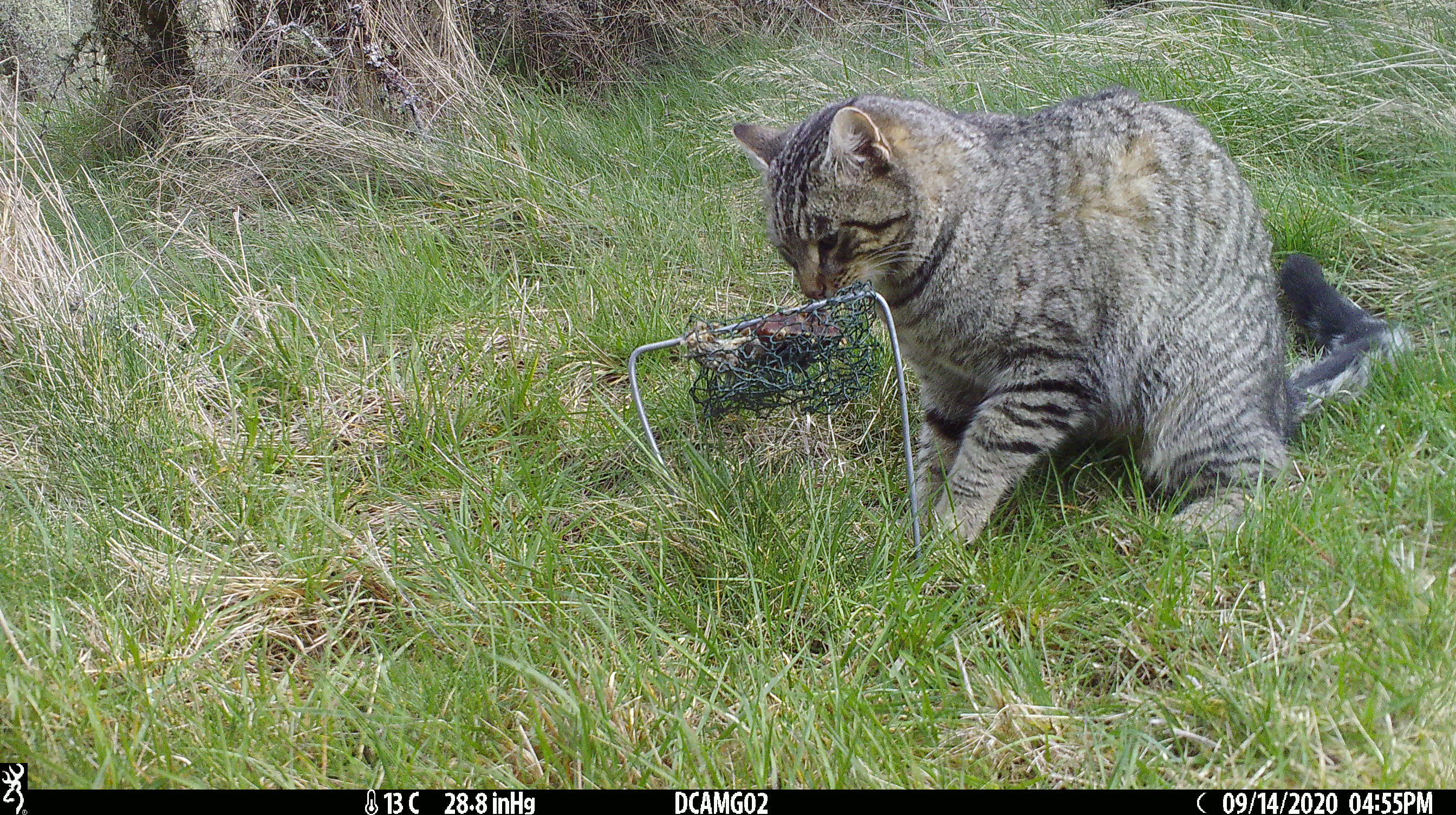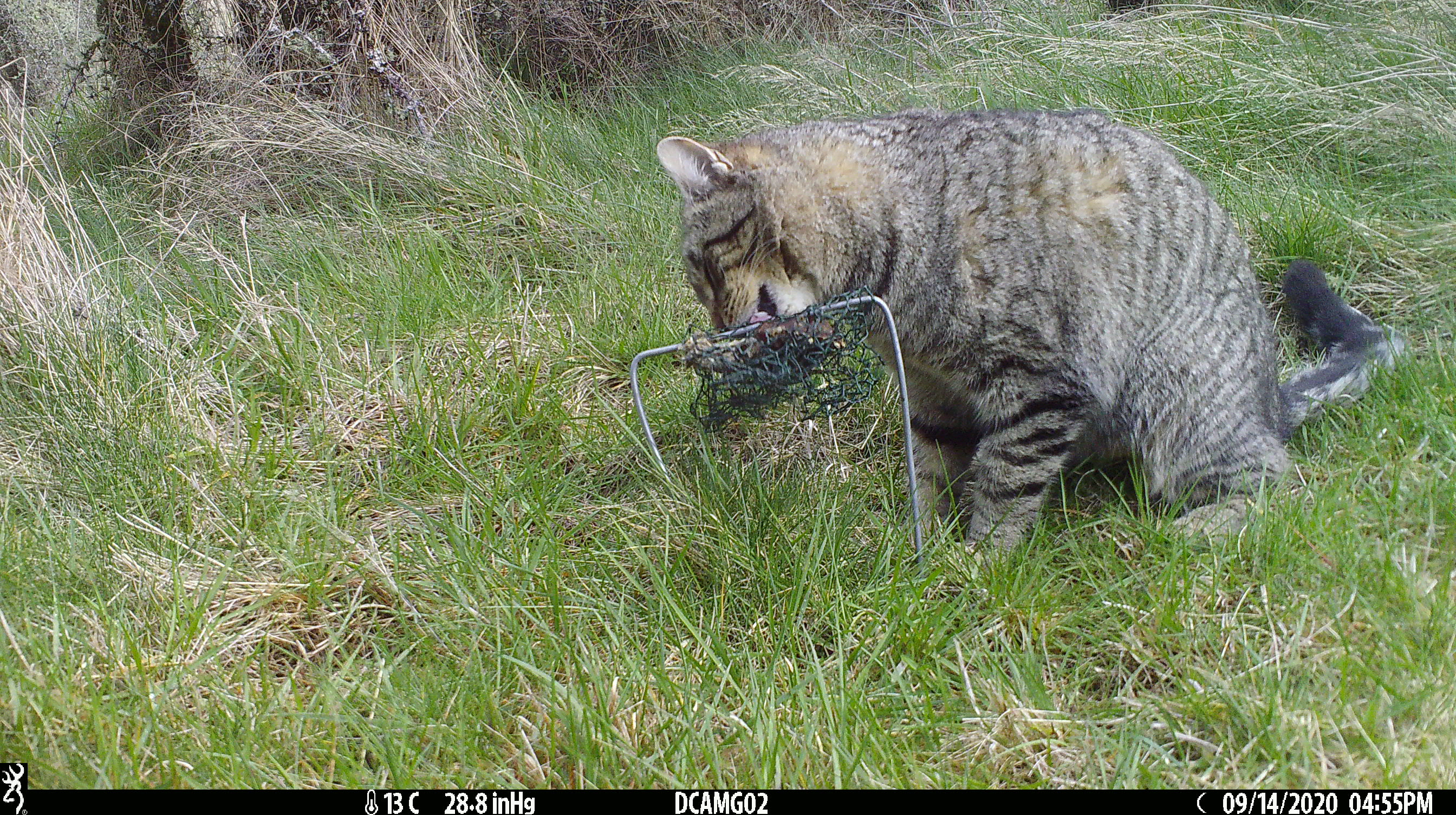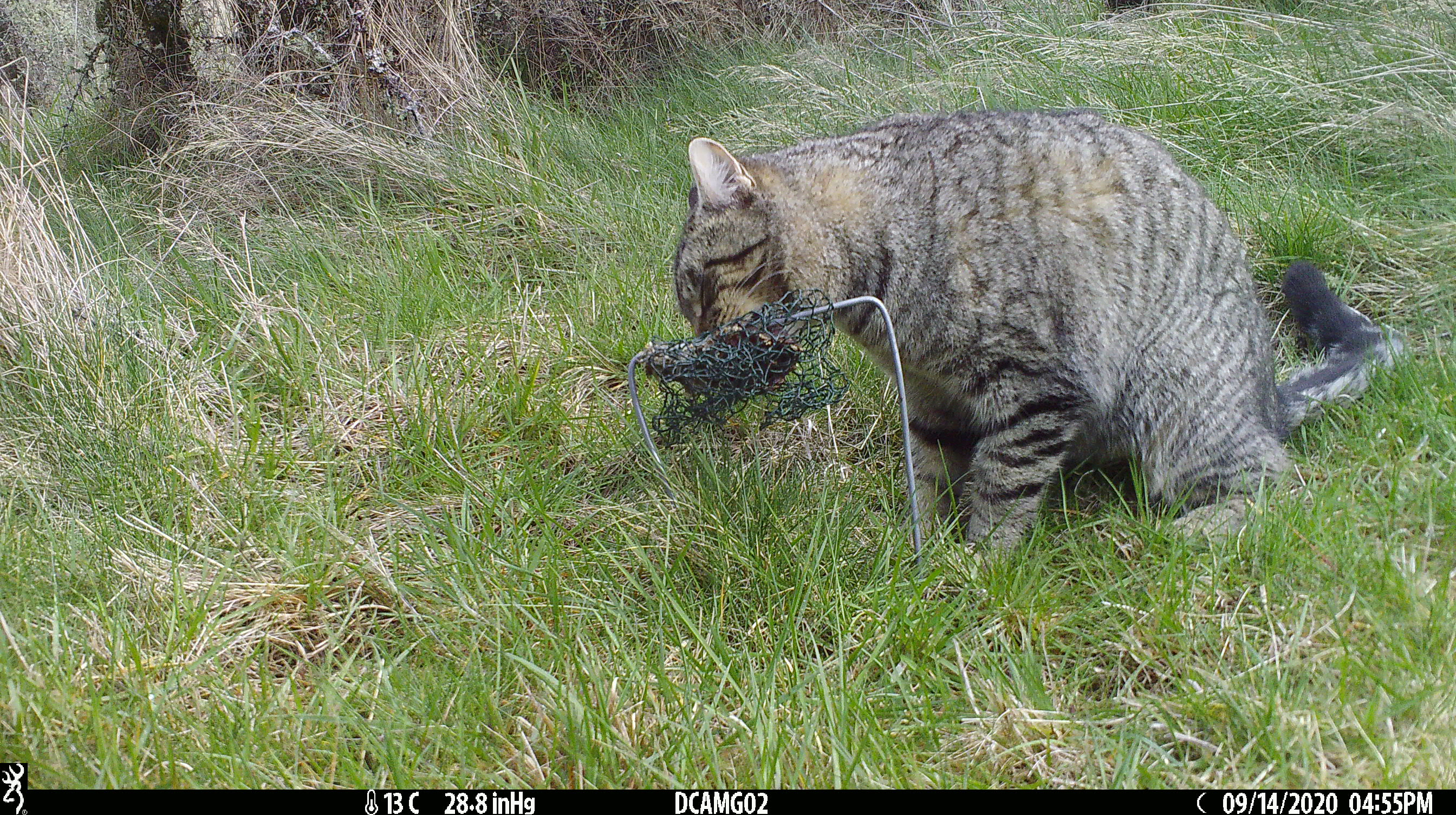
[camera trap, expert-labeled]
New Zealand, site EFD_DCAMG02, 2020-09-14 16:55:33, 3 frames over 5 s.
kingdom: Animalia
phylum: Chordata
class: Mammalia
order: Carnivora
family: Felidae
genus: Felis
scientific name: Felis catus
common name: domestic cat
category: cat